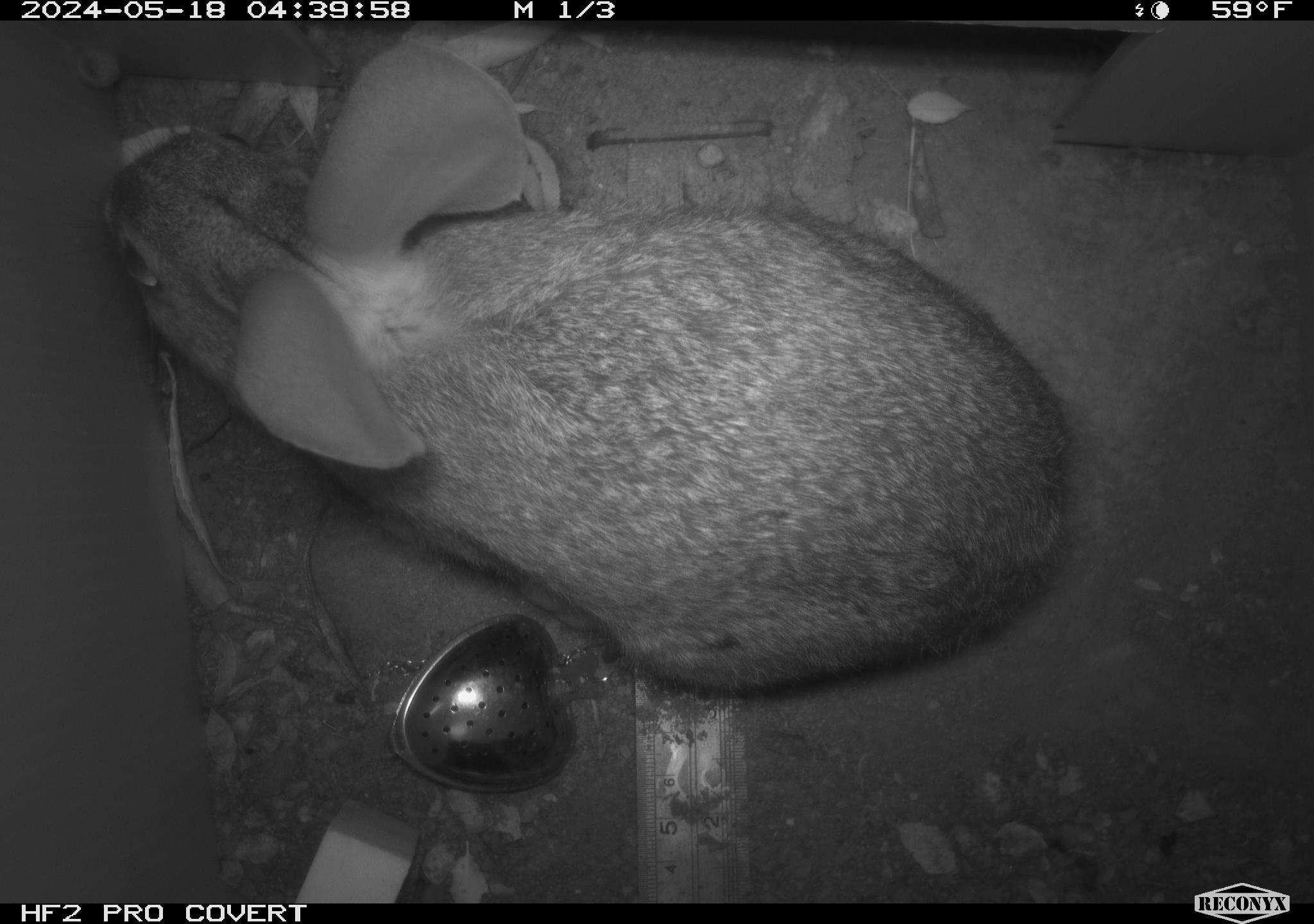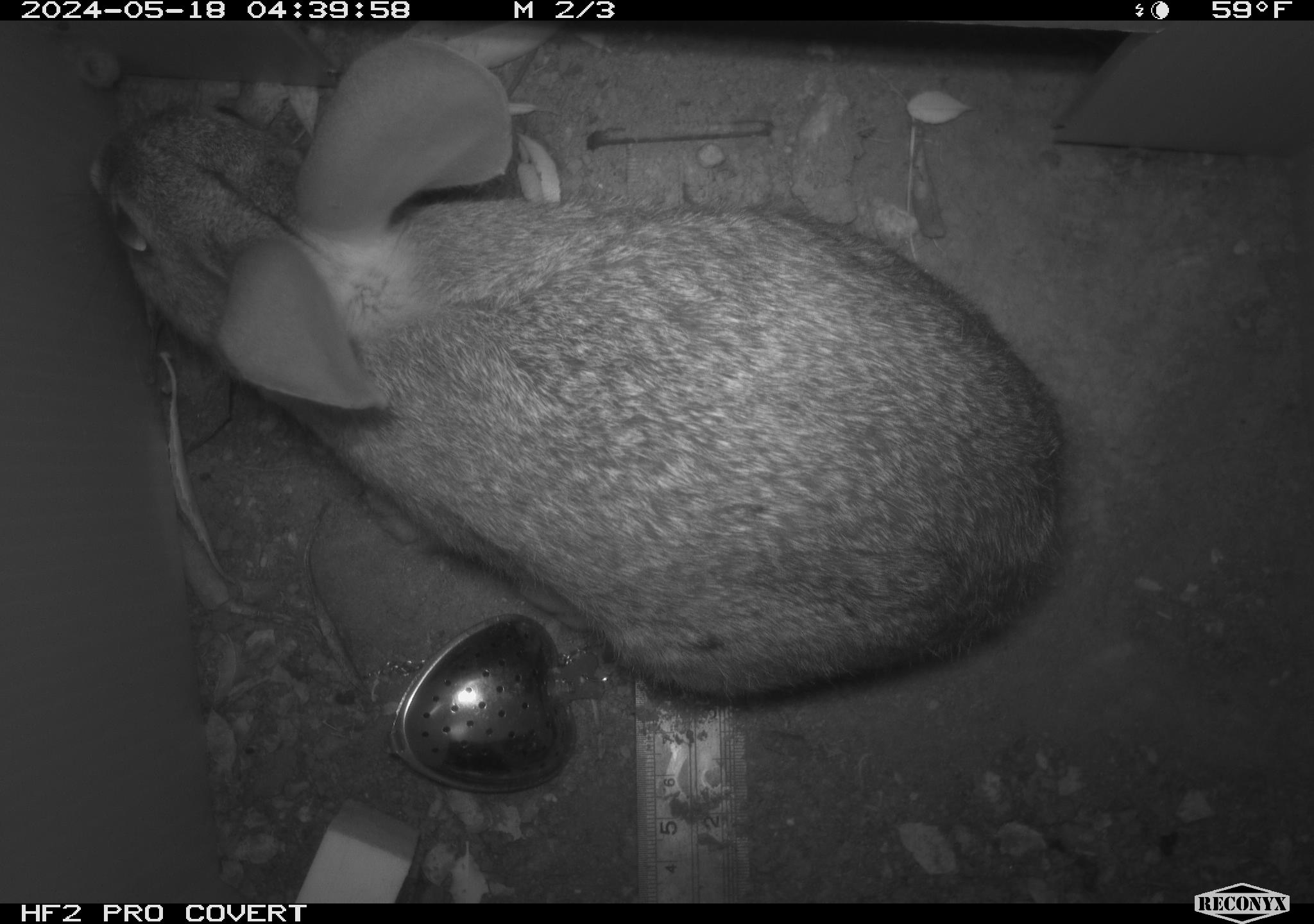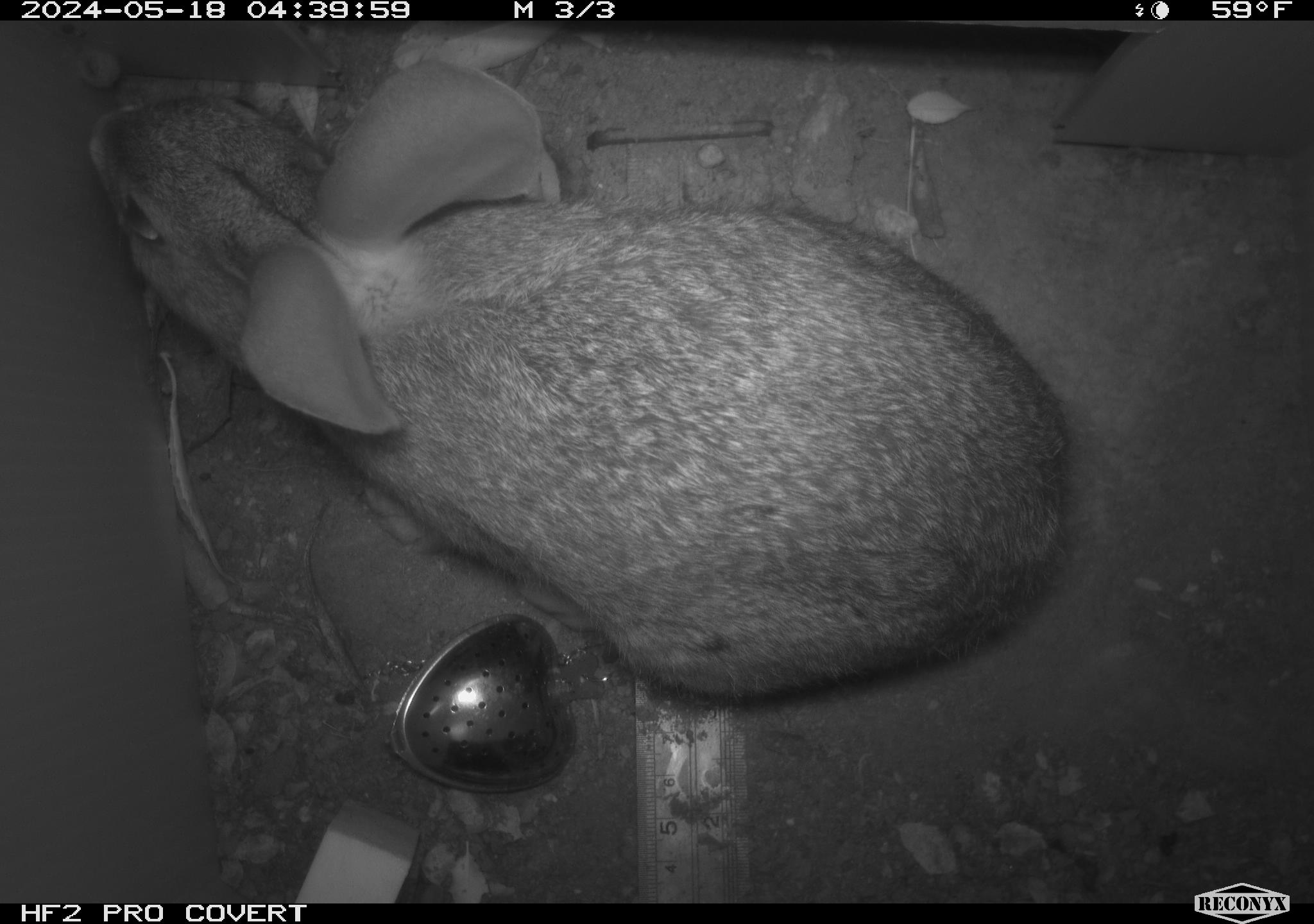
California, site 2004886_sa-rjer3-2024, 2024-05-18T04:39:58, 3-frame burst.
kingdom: Animalia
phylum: Chordata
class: Mammalia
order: Lagomorpha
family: Leporidae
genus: Sylvilagus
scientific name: Sylvilagus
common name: cottontail rabbits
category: sylvilagus species